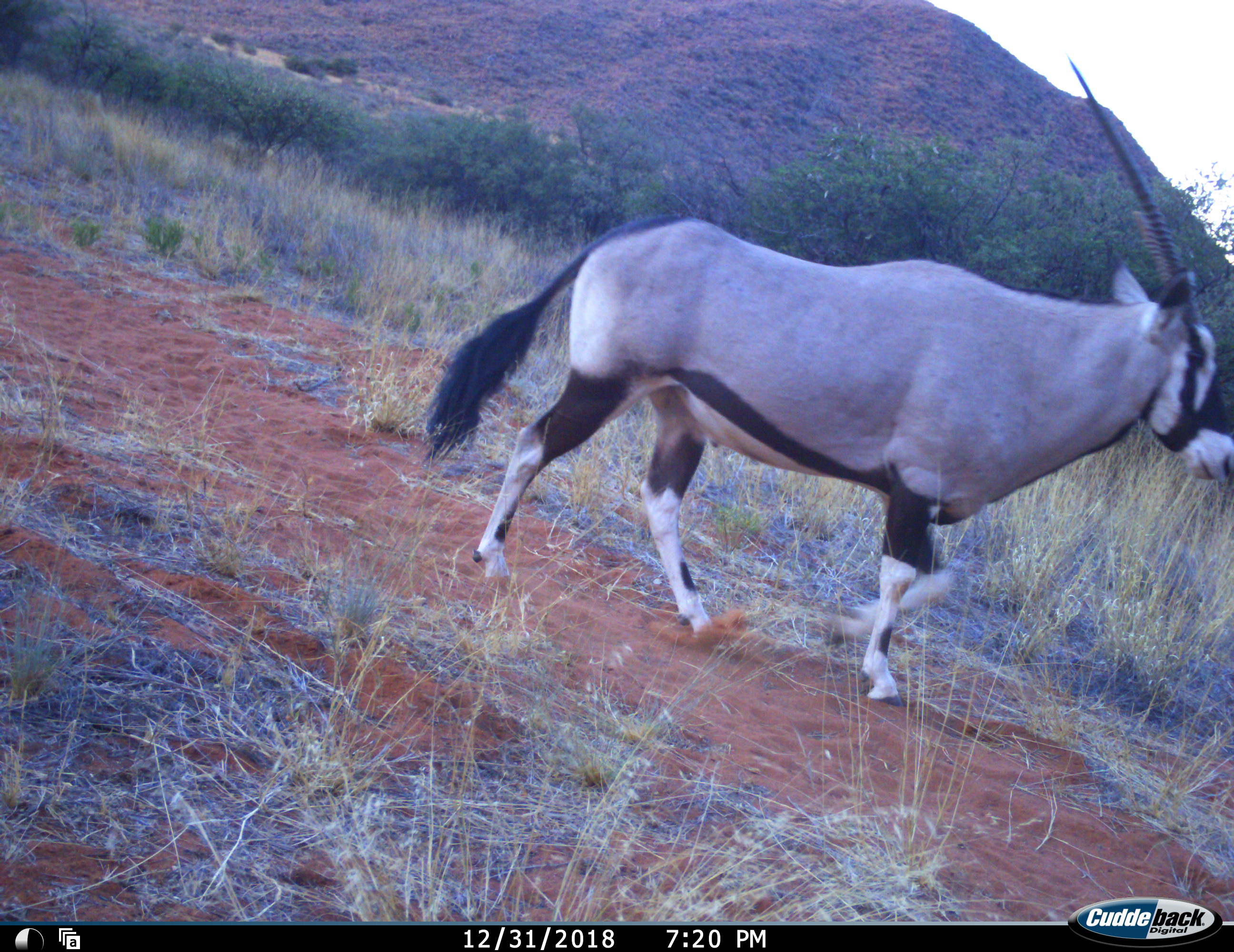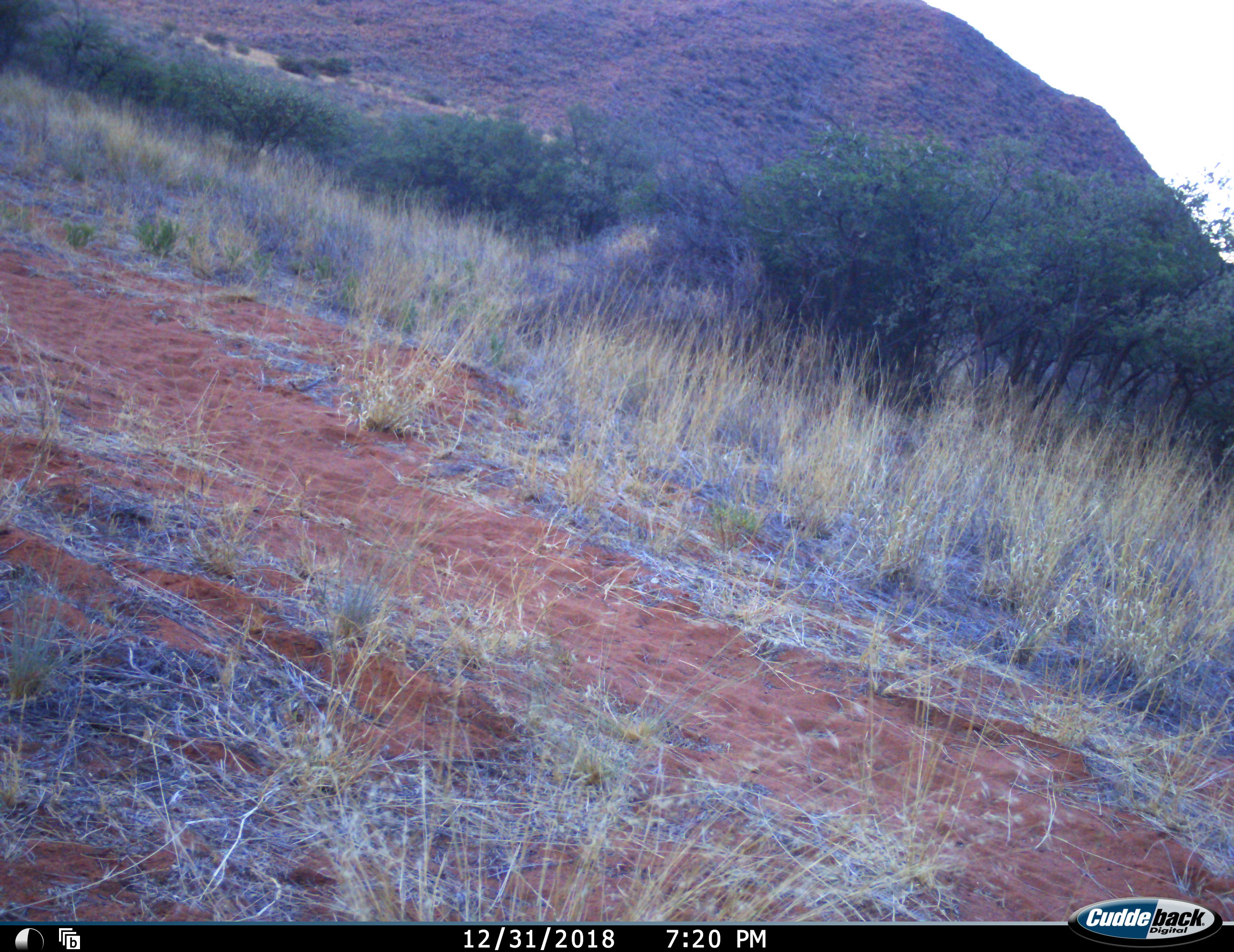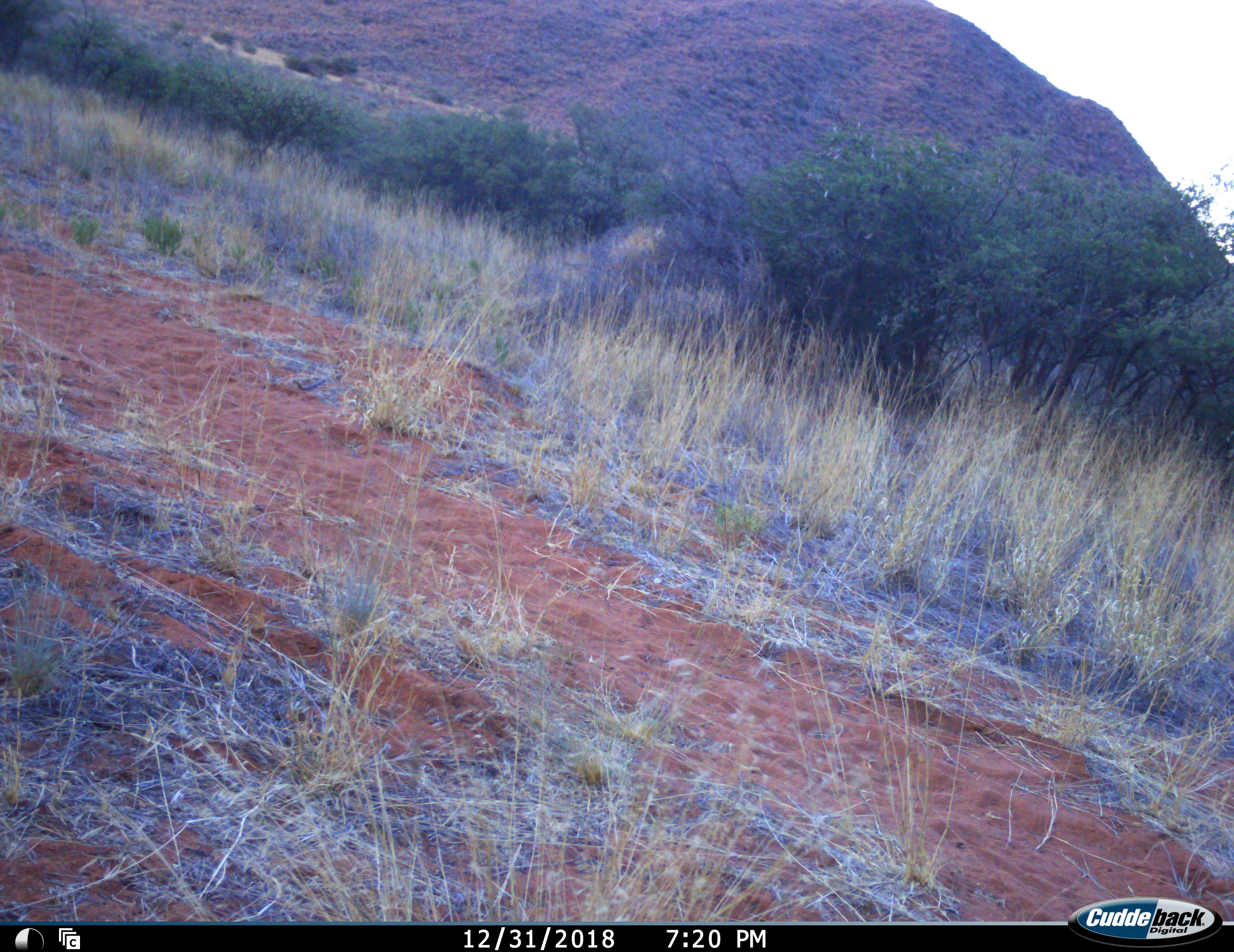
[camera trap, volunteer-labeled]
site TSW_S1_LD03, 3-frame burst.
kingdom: Animalia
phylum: Chordata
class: Mammalia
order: Artiodactyla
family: Bovidae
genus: Oryx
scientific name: Oryx gazella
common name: gemsbok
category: oryx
Oryx (gemsbok) (Oryx gazella), count 1. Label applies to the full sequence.